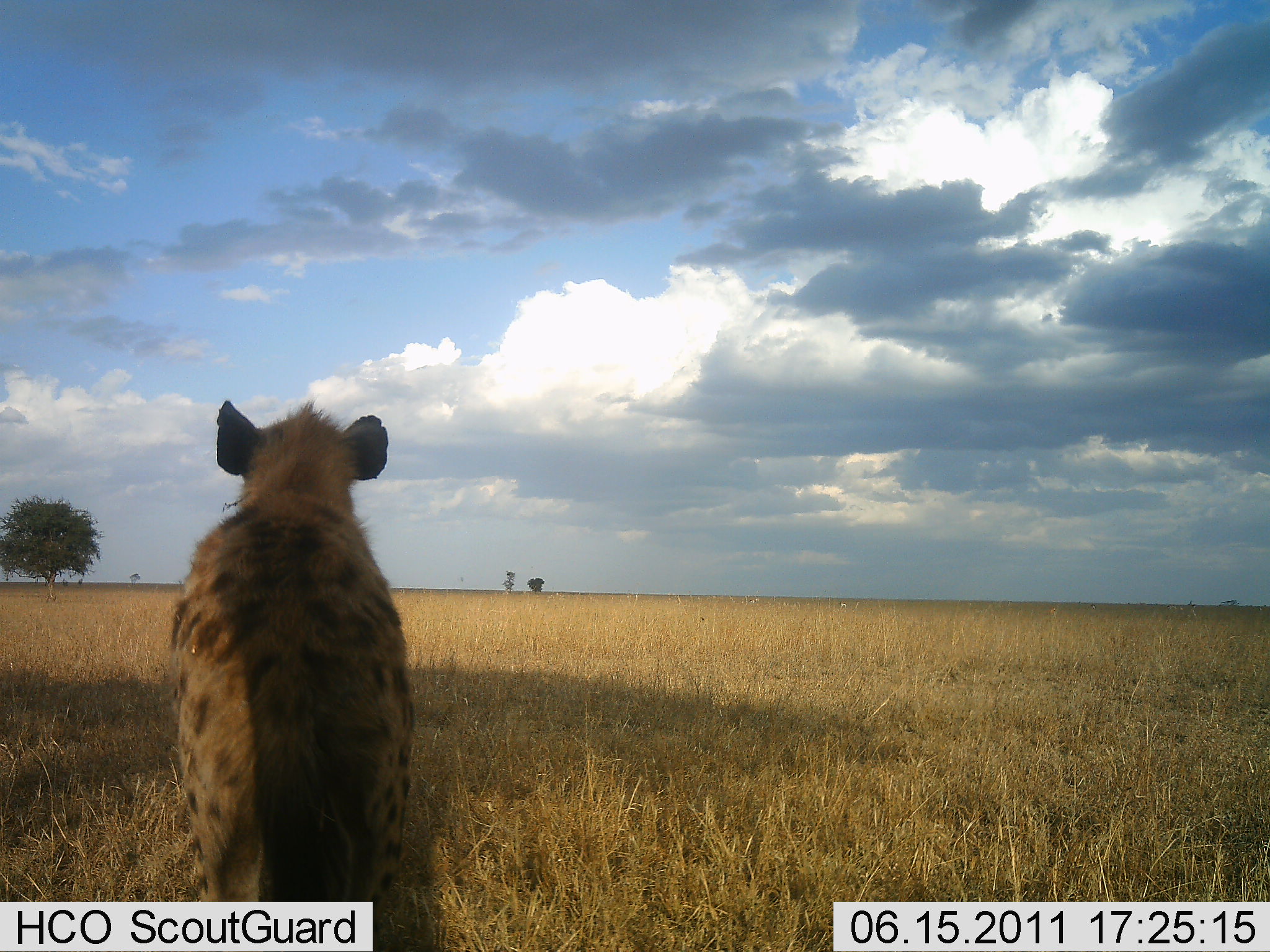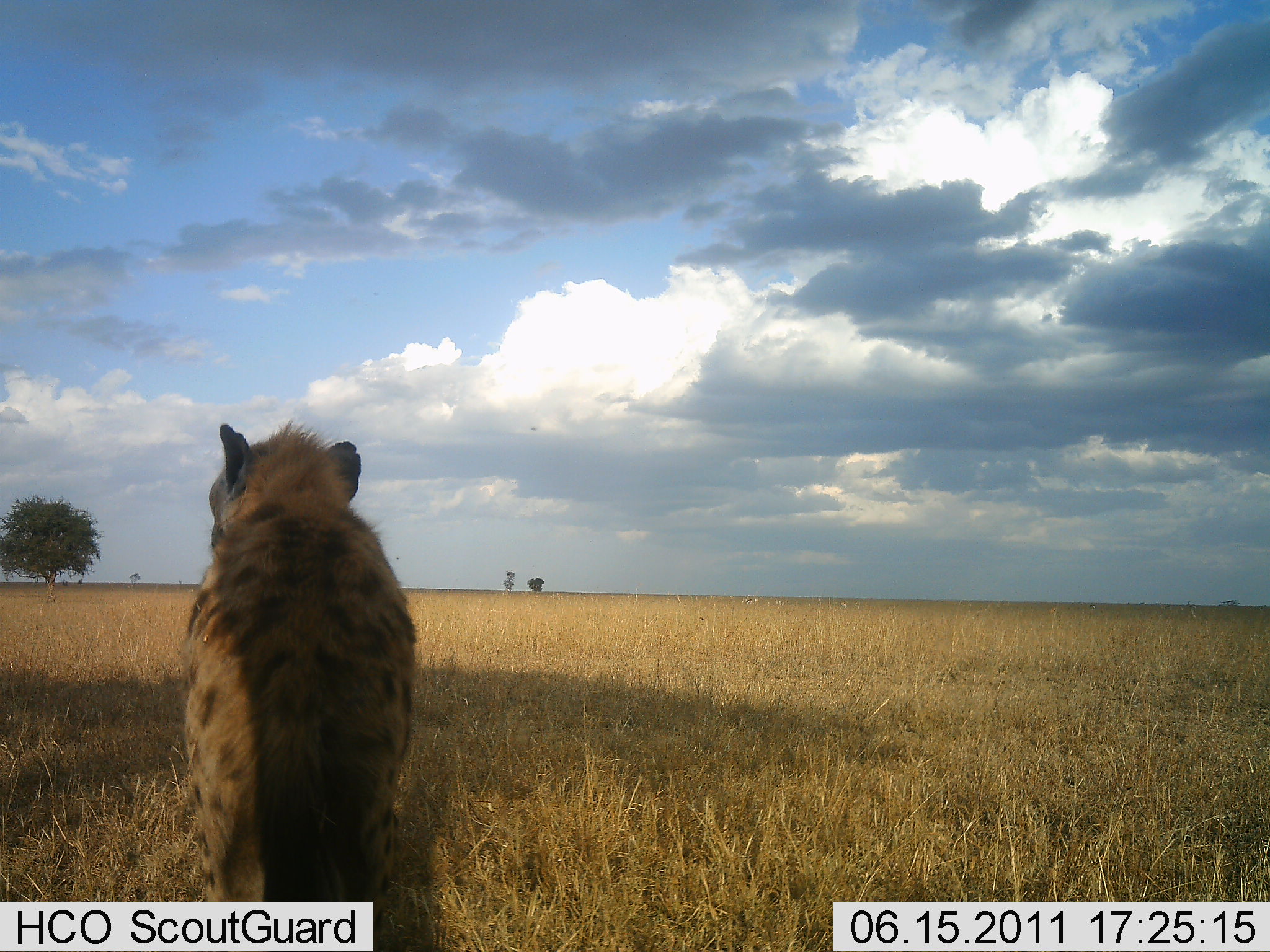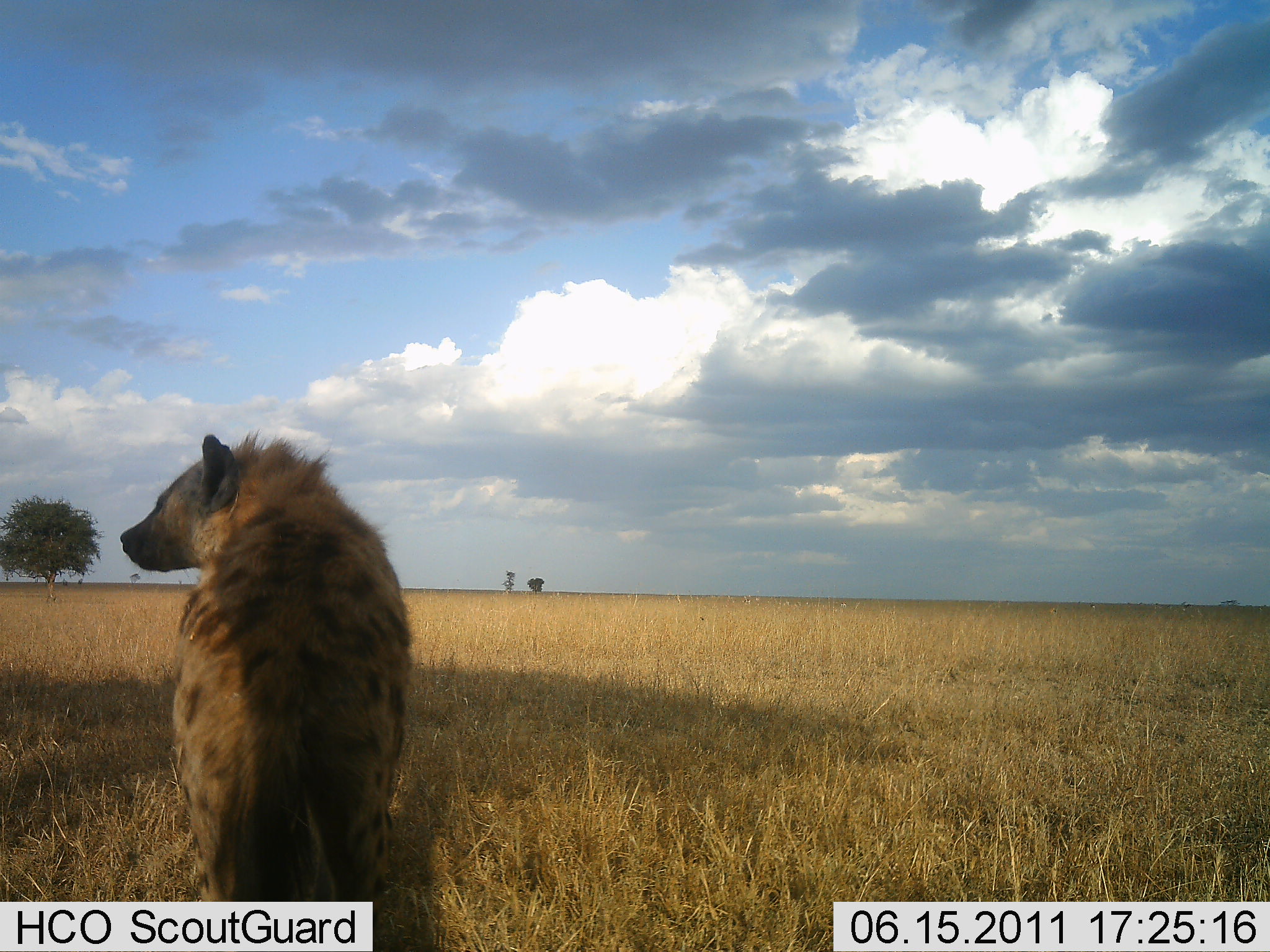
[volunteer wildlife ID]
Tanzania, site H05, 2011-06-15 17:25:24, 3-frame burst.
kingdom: Animalia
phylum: Chordata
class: Mammalia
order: Carnivora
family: Hyaenidae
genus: Crocuta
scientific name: Crocuta crocuta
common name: spotted hyena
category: hyenaspotted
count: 1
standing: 64%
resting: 36%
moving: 0%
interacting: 0%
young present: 0%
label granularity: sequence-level